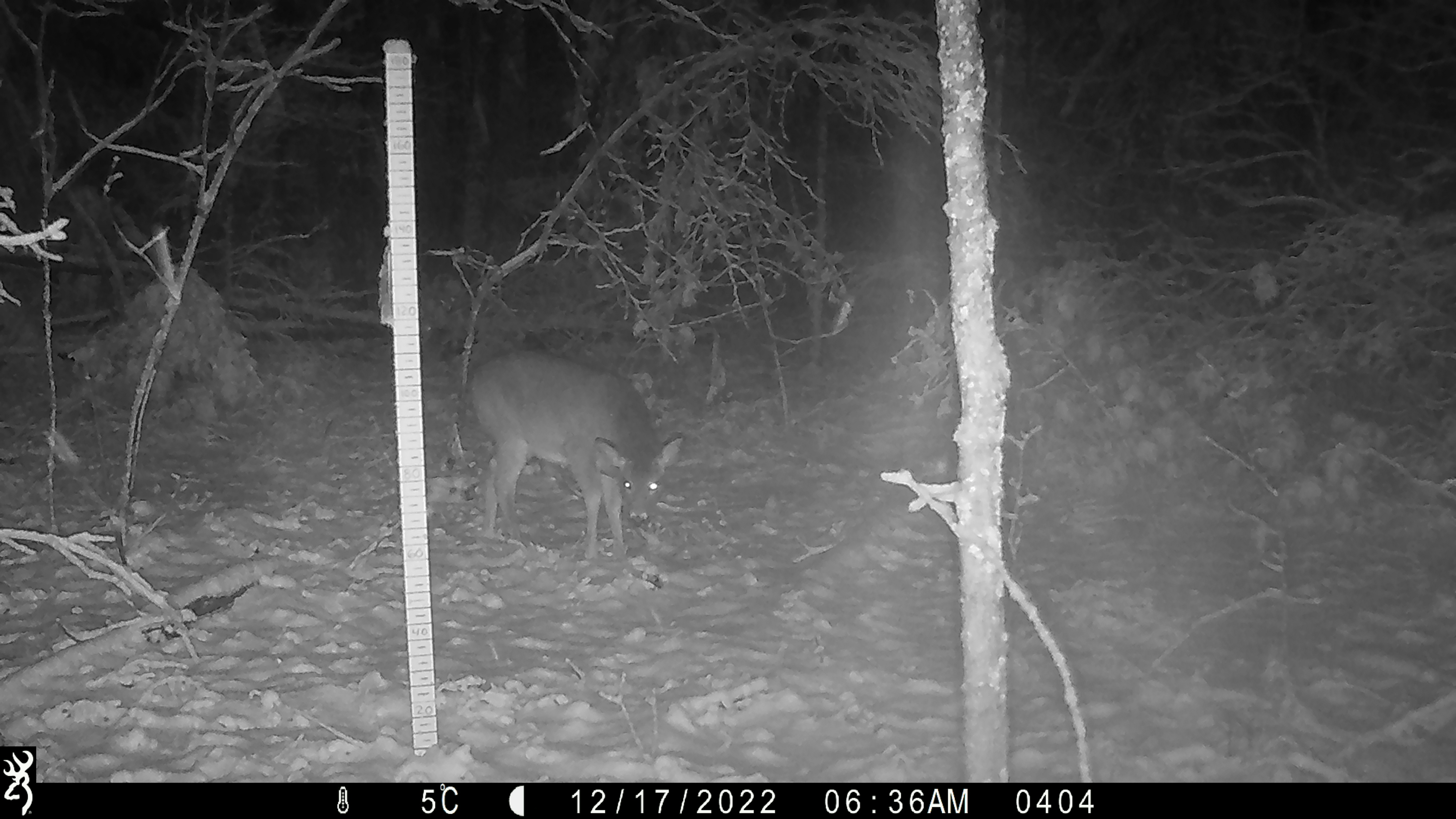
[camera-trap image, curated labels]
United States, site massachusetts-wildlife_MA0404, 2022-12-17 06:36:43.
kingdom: Animalia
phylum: Chordata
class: Mammalia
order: Artiodactyla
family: Cervidae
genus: Odocoileus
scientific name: Odocoileus virginianus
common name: white-tailed deer